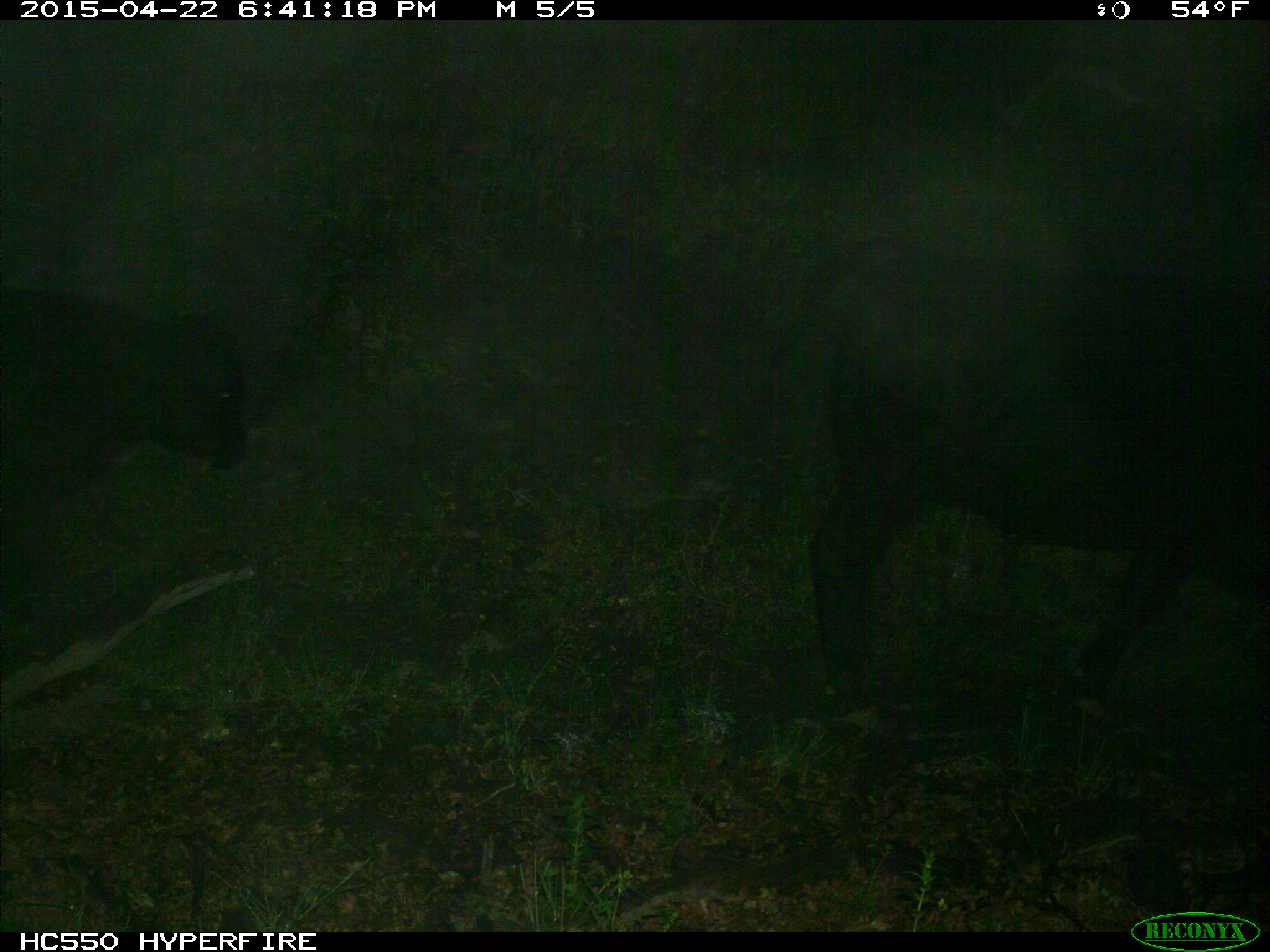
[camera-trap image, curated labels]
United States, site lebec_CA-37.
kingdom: Animalia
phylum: Chordata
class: Mammalia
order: Artiodactyla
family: Bovidae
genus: Bos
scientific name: Bos taurus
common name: domestic cow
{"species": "Bos taurus (domestic cow)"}